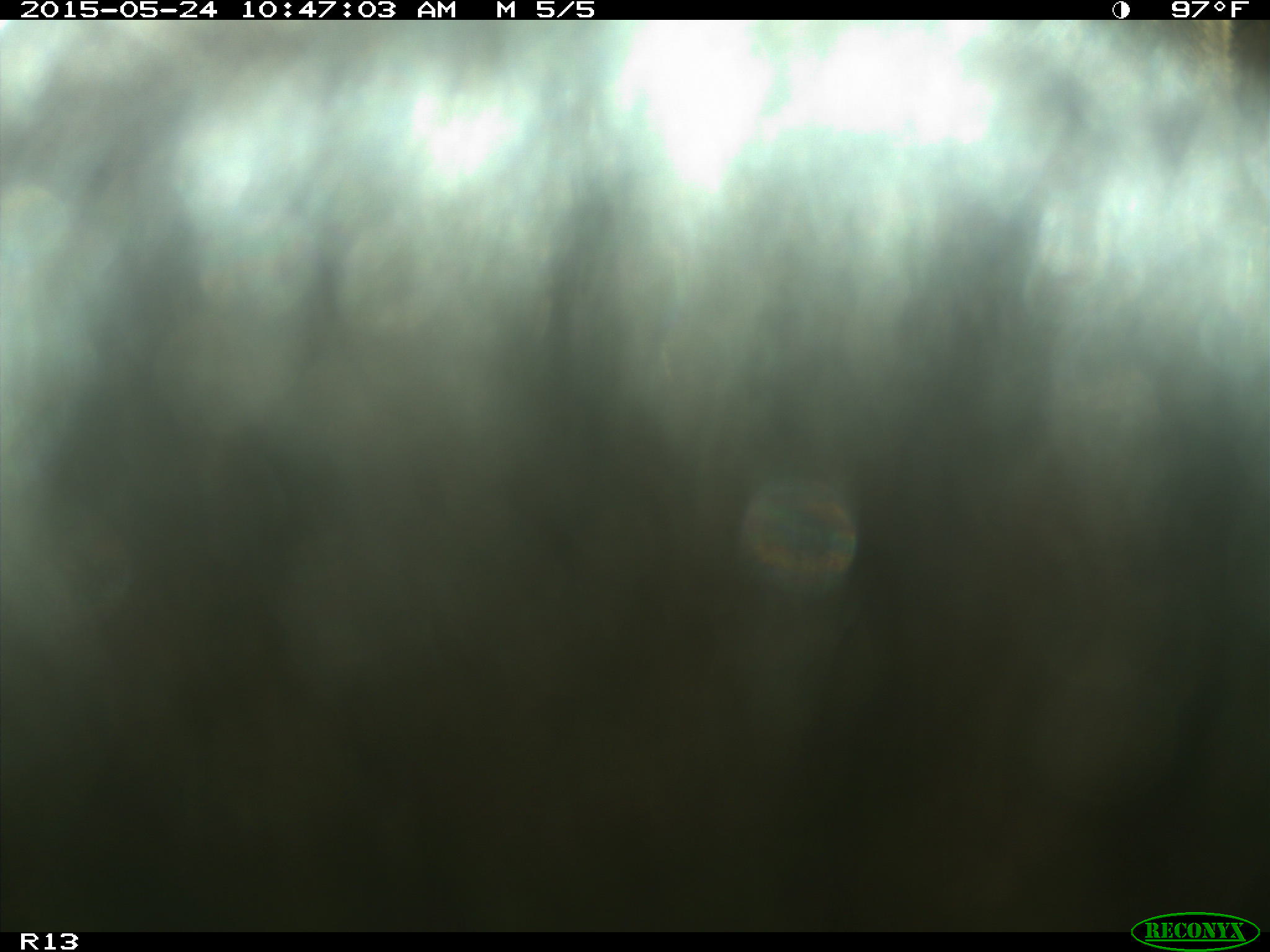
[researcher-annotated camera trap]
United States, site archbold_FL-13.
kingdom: Animalia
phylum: Chordata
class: Mammalia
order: Artiodactyla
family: Bovidae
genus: Bos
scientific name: Bos taurus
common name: domestic cow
Bos taurus (domestic cow).